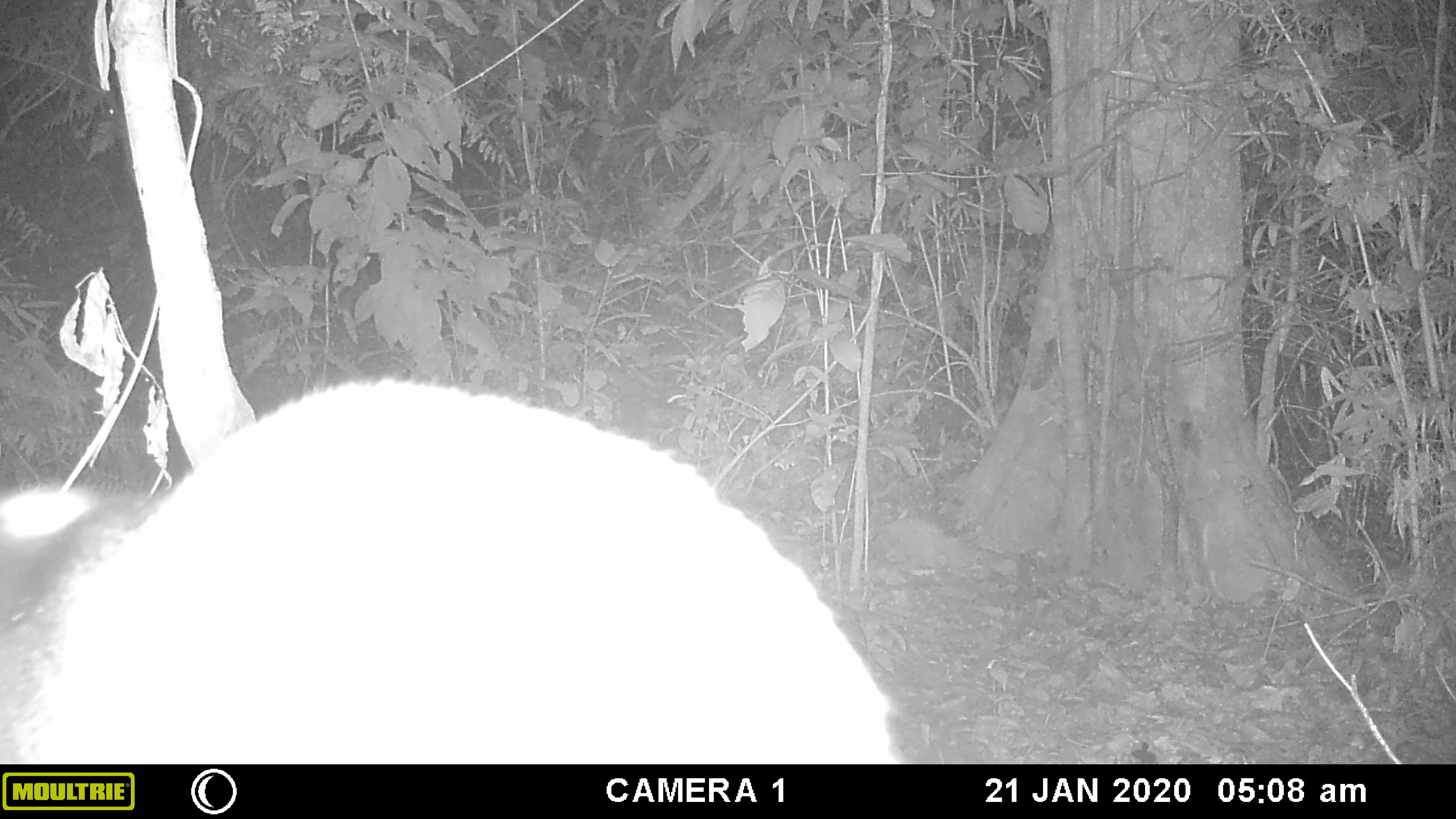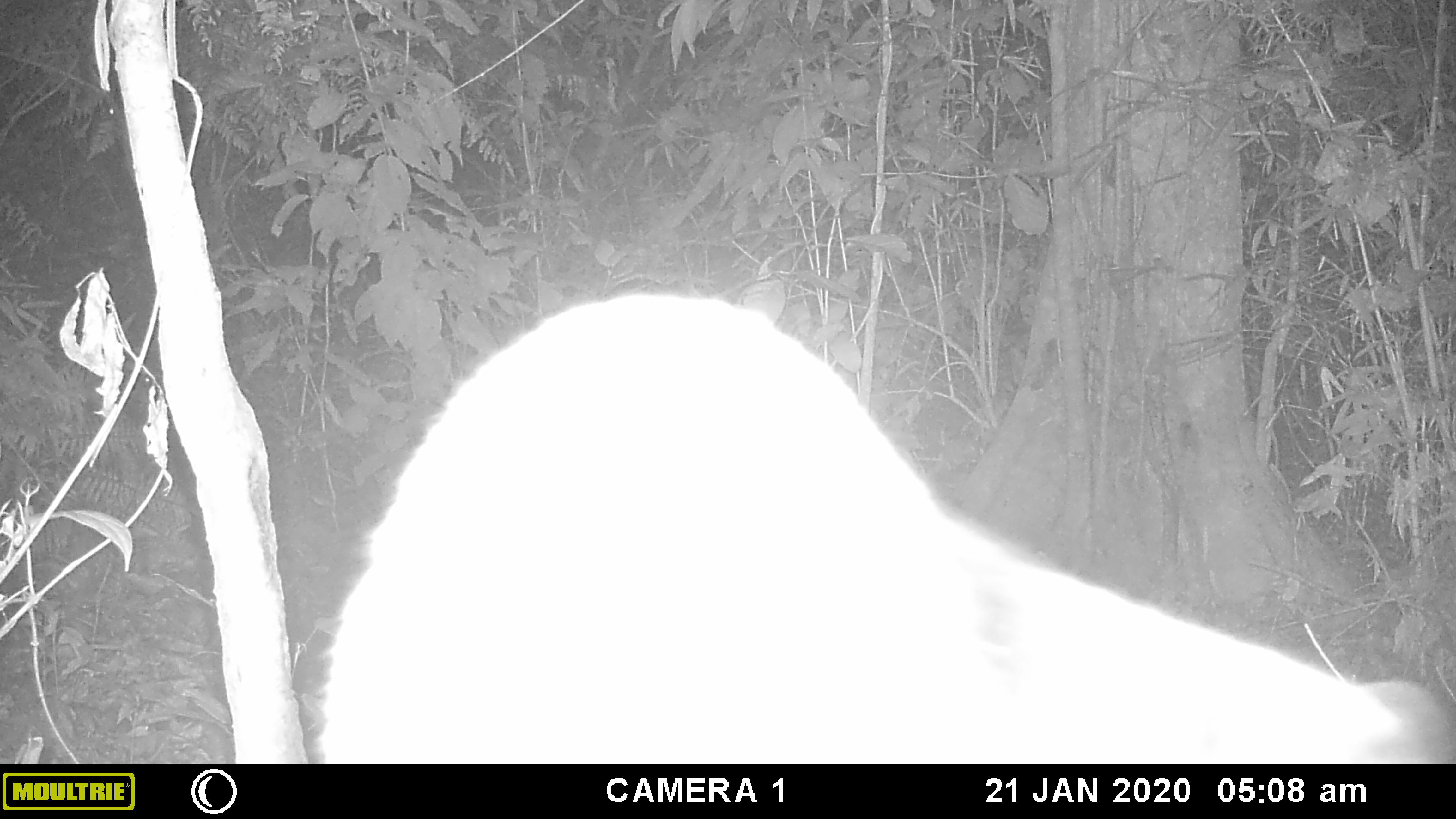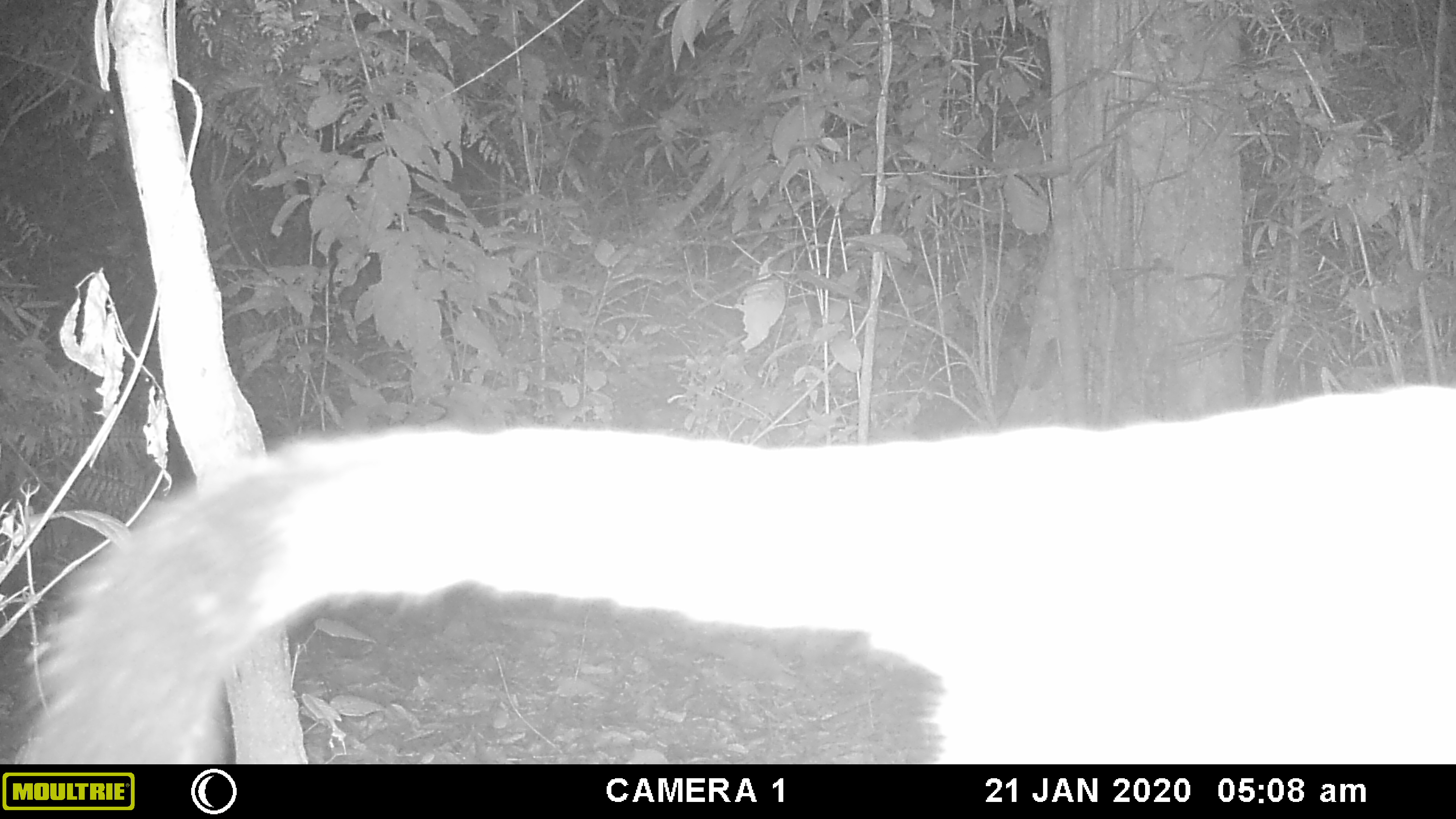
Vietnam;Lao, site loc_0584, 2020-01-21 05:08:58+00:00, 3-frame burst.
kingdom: Animalia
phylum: Chordata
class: Mammalia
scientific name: Mammalia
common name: mammal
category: unidentified small mammal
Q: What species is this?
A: Unidentified small mammal (mammal) (Mammalia).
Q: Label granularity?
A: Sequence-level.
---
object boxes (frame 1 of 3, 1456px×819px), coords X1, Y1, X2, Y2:
unidentified small mammal: 0, 378, 892, 764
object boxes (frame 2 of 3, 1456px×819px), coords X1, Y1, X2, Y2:
unidentified small mammal: 319, 293, 1454, 764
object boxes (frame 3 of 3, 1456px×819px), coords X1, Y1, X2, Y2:
unidentified small mammal: 19, 385, 1453, 764